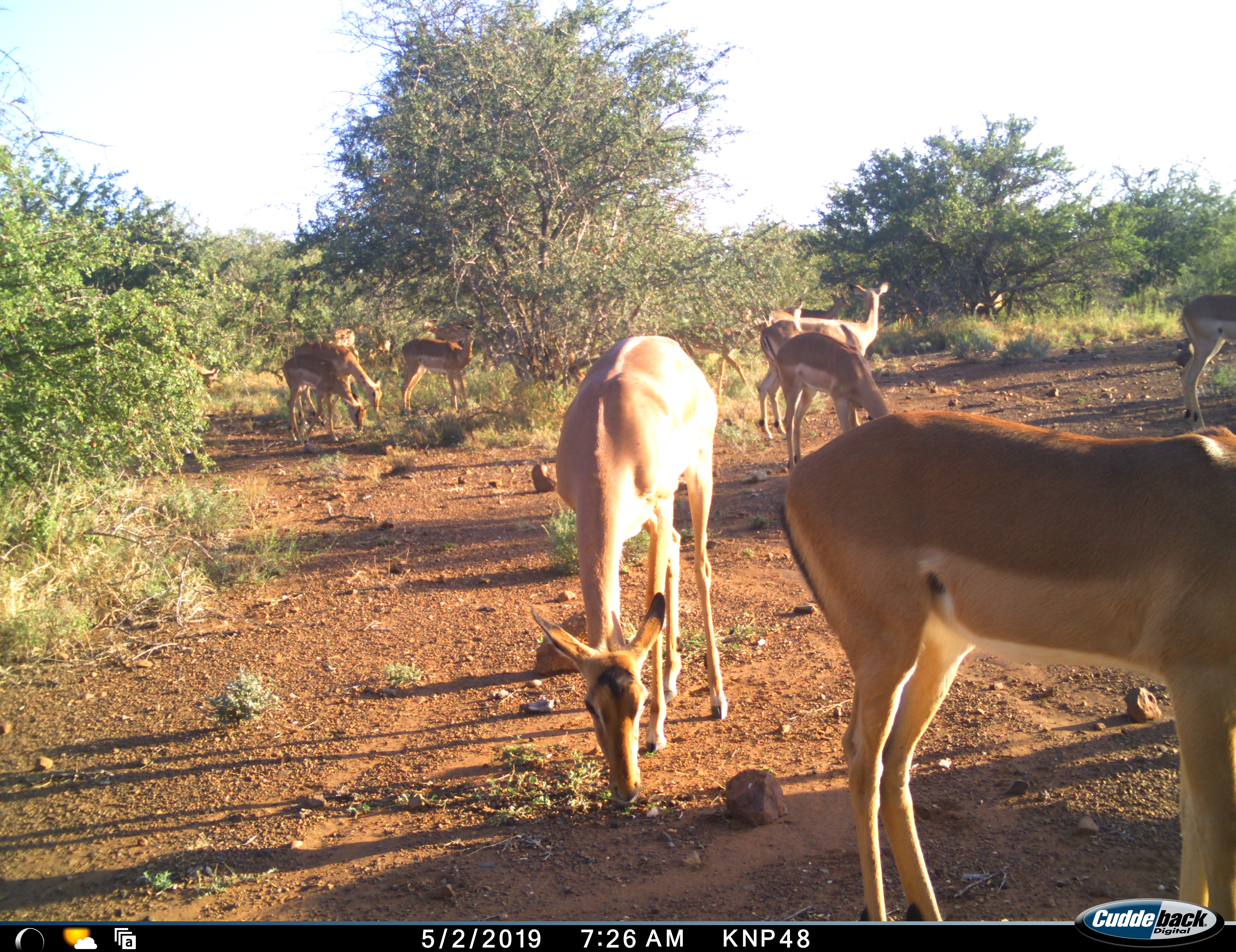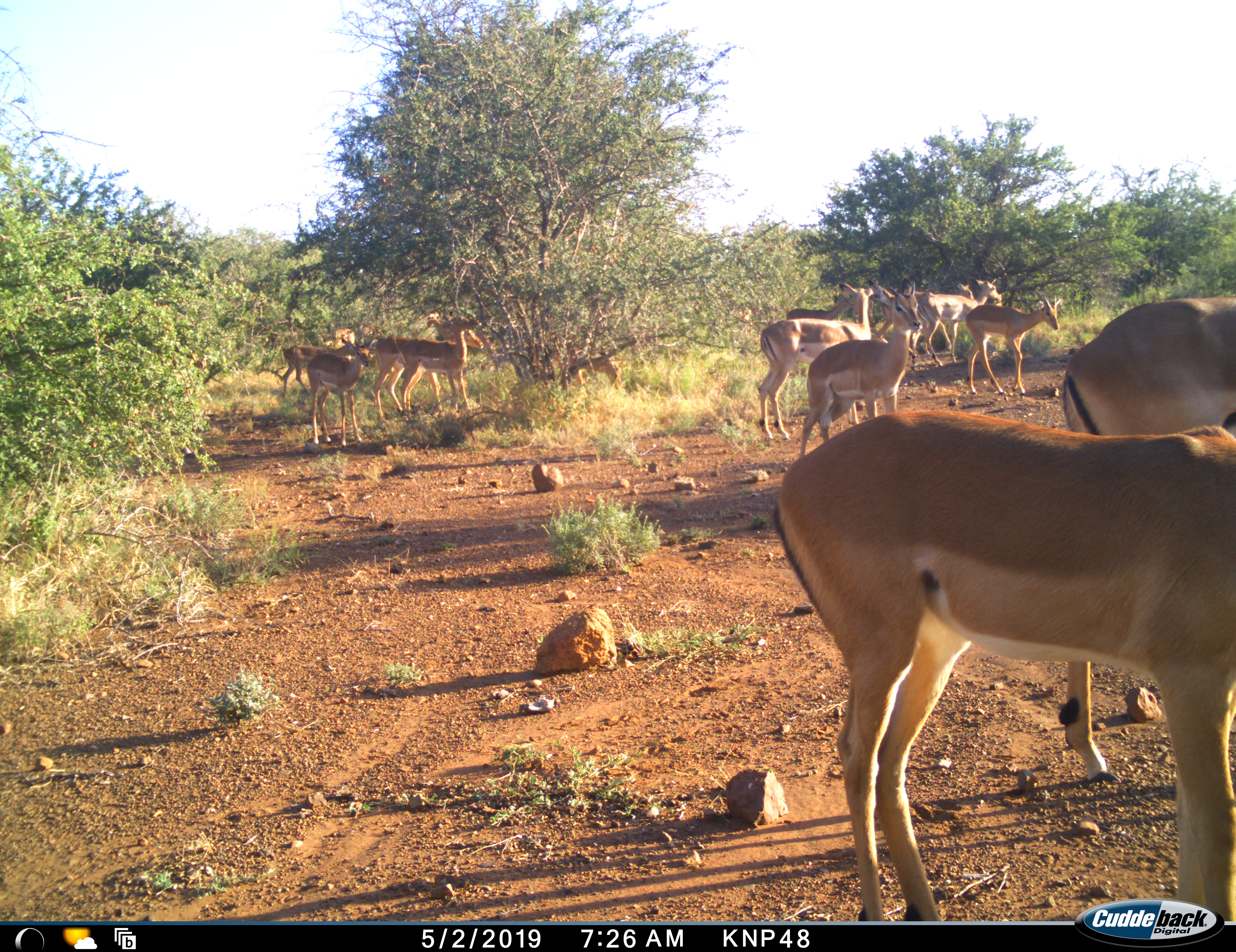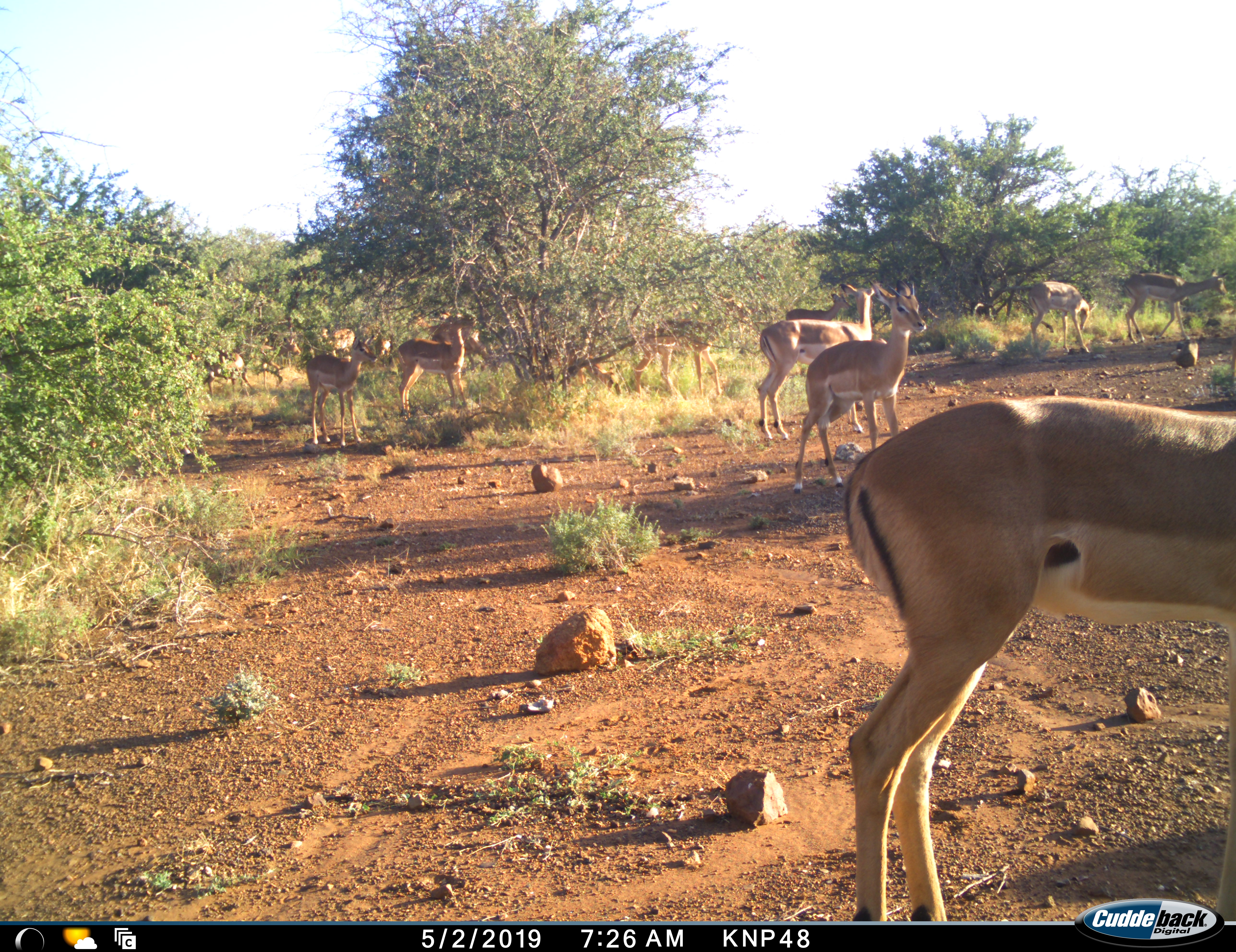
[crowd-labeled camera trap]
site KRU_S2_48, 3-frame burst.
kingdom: Animalia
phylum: Chordata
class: Mammalia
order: Artiodactyla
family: Bovidae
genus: Aepyceros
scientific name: Aepyceros melampus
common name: impala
Impala (Aepyceros melampus), count 11-50. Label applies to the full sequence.